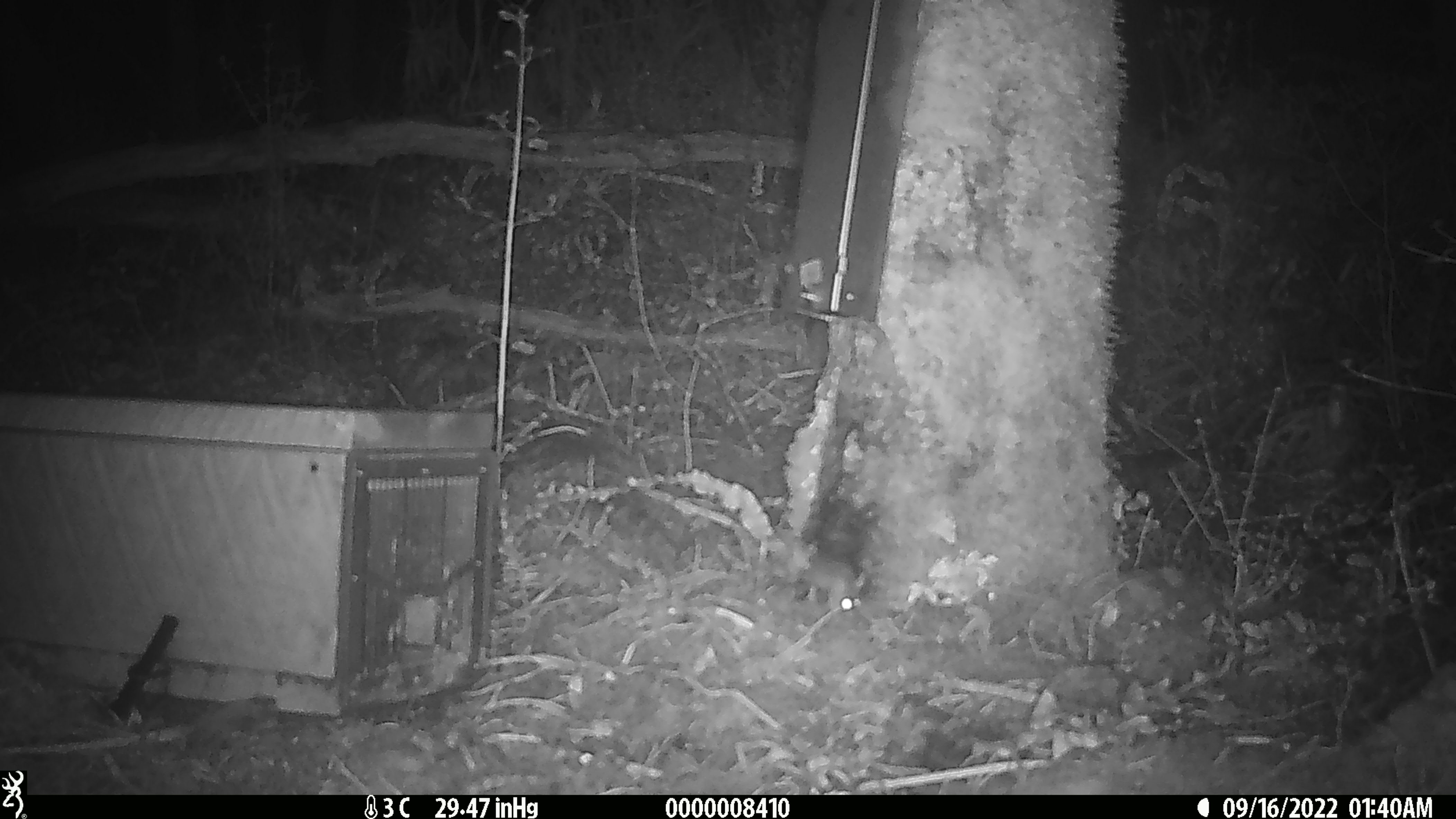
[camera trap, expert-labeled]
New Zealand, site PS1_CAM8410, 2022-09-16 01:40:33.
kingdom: Animalia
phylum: Chordata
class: Mammalia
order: Rodentia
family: Muridae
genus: Mus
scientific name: Mus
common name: mouse